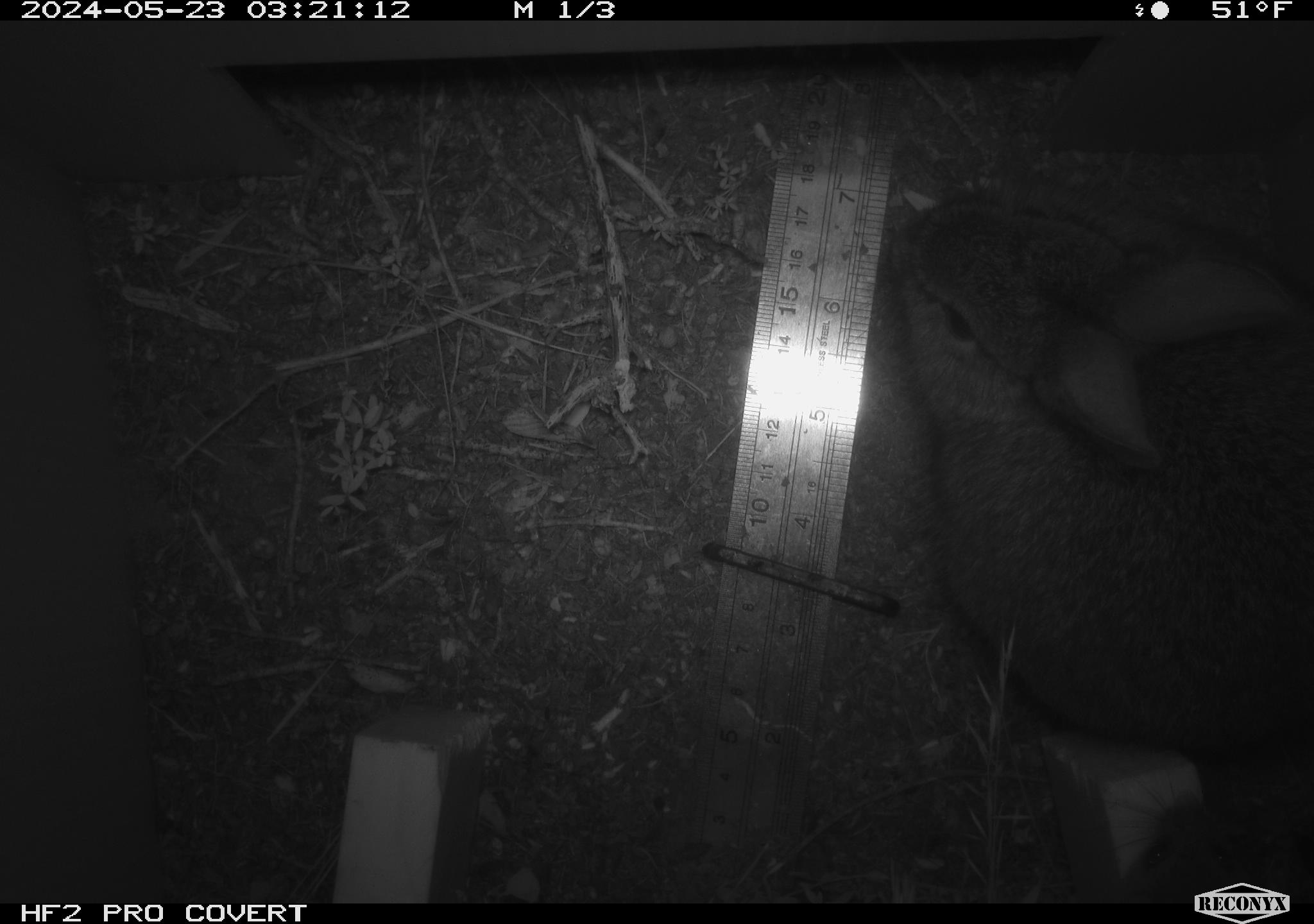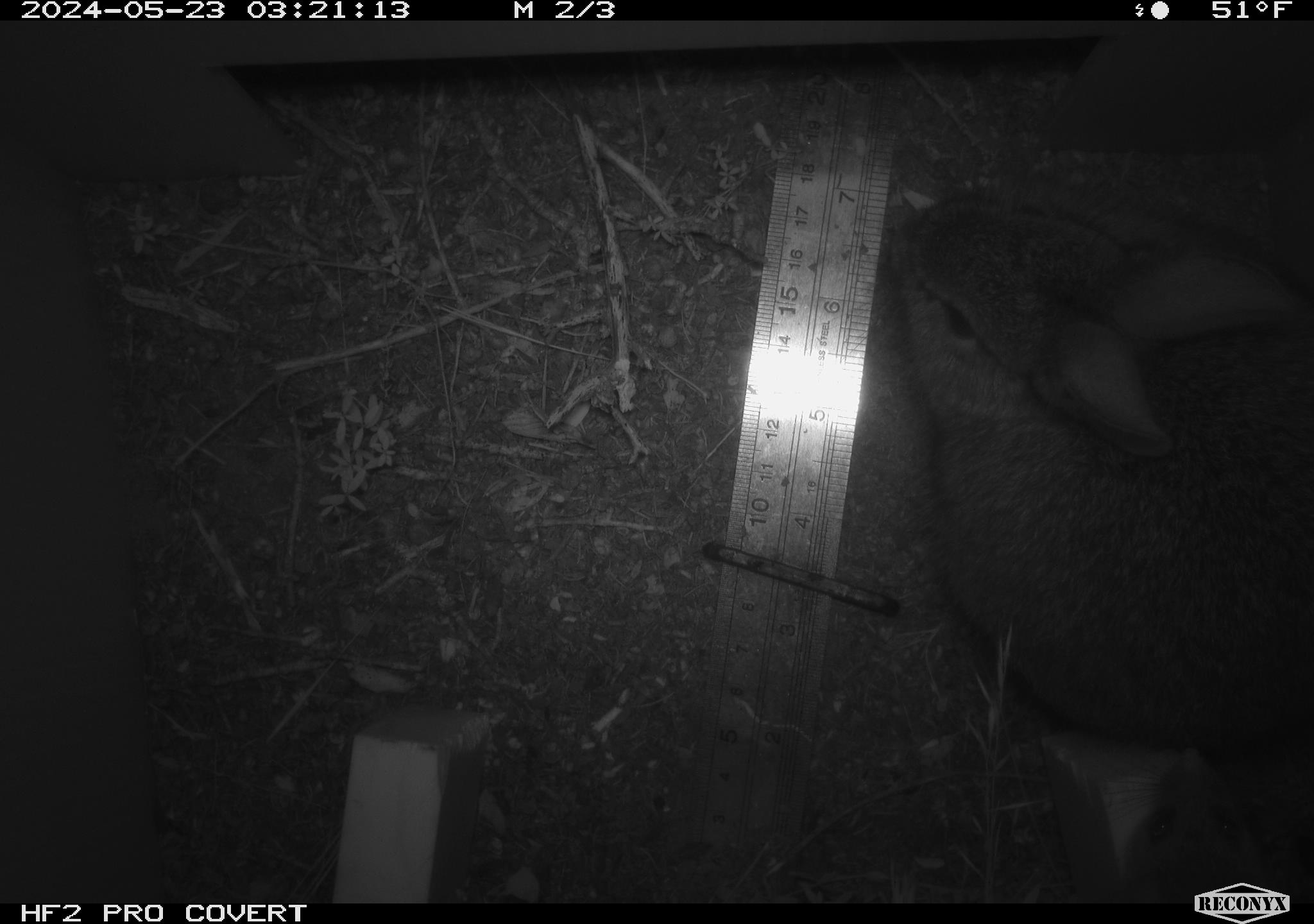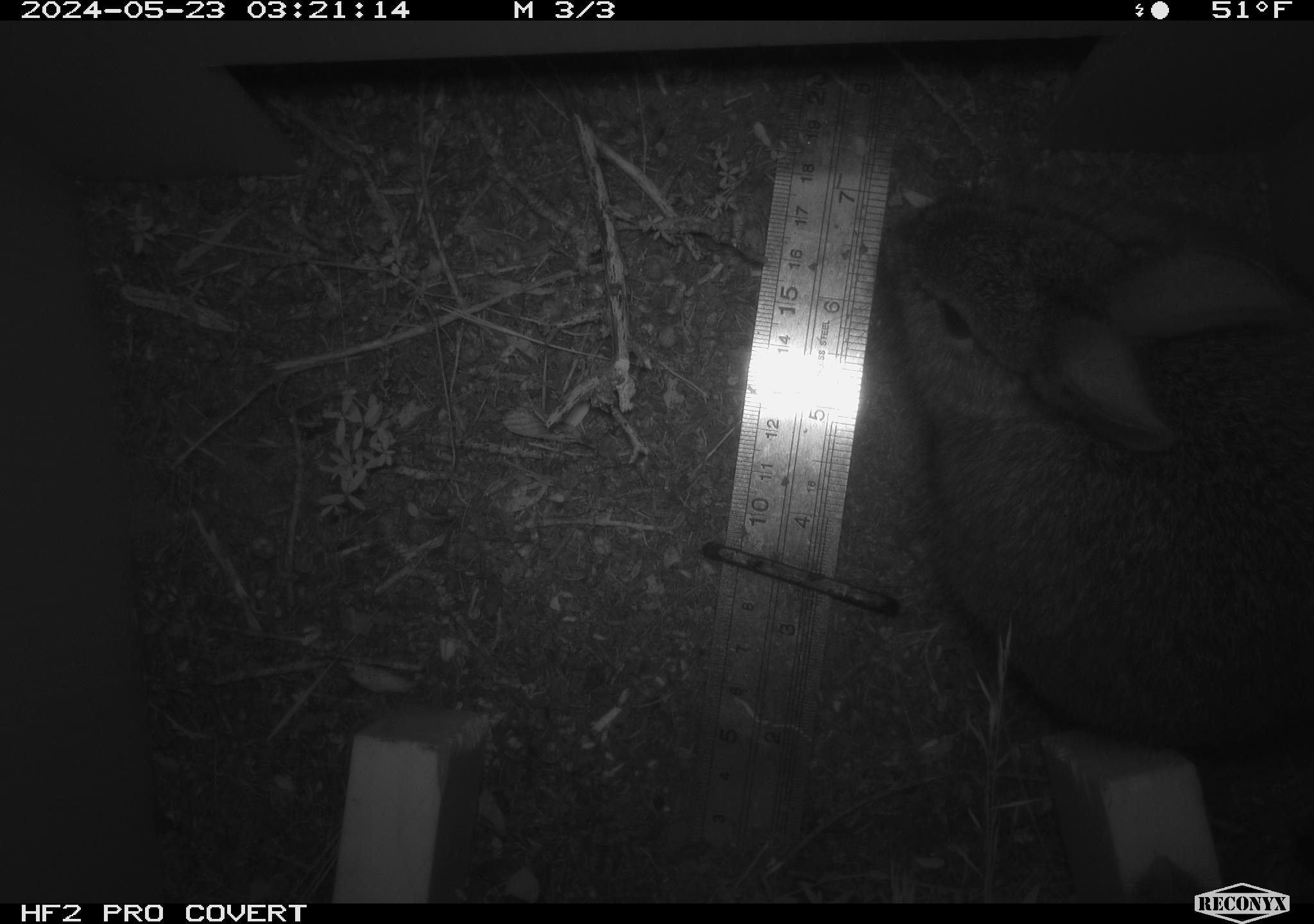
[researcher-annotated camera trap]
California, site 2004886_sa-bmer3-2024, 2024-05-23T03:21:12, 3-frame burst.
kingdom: Animalia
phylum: Chordata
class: Mammalia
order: Lagomorpha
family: Leporidae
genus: Sylvilagus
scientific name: Sylvilagus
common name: cottontail rabbits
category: sylvilagus species